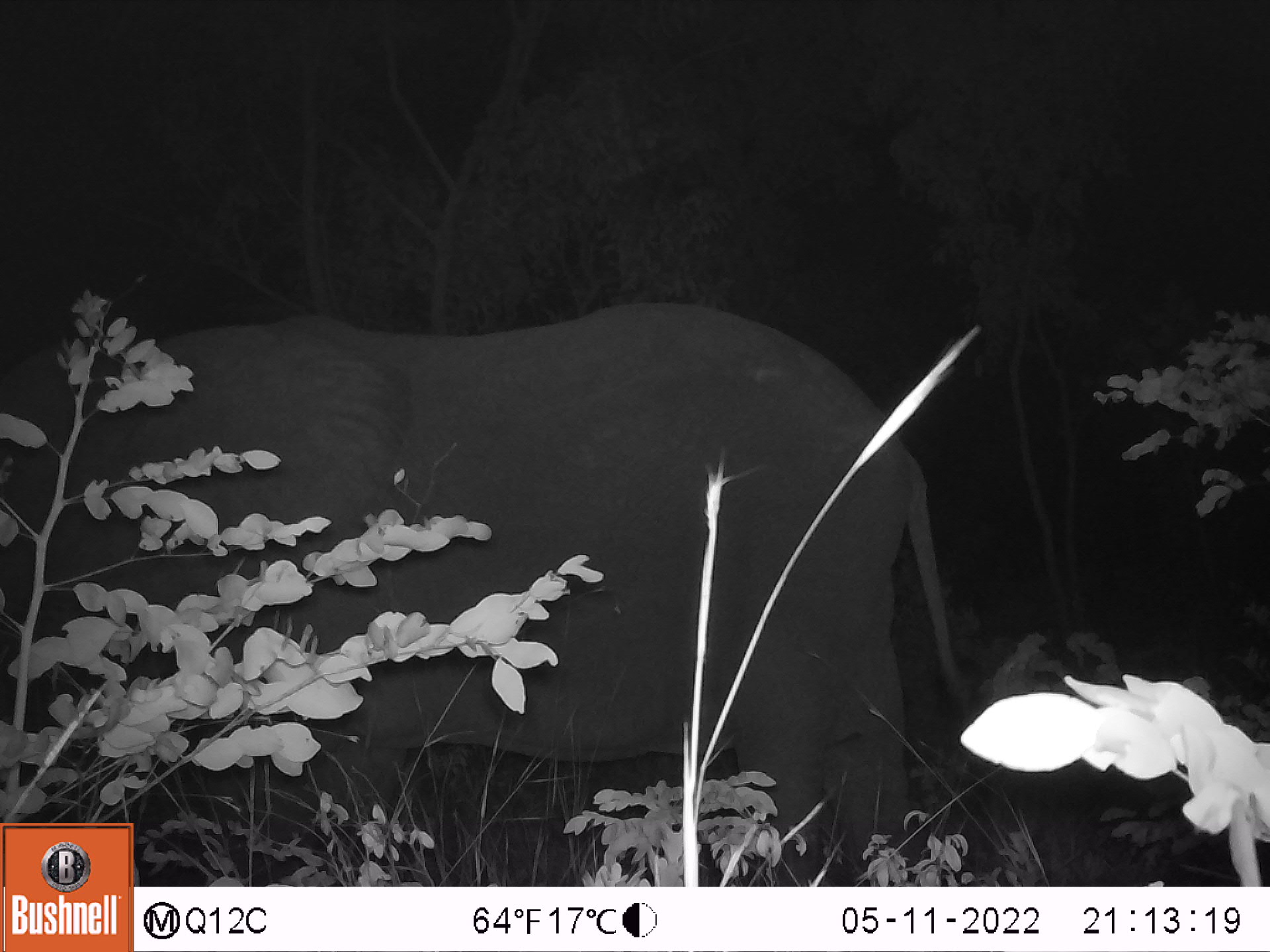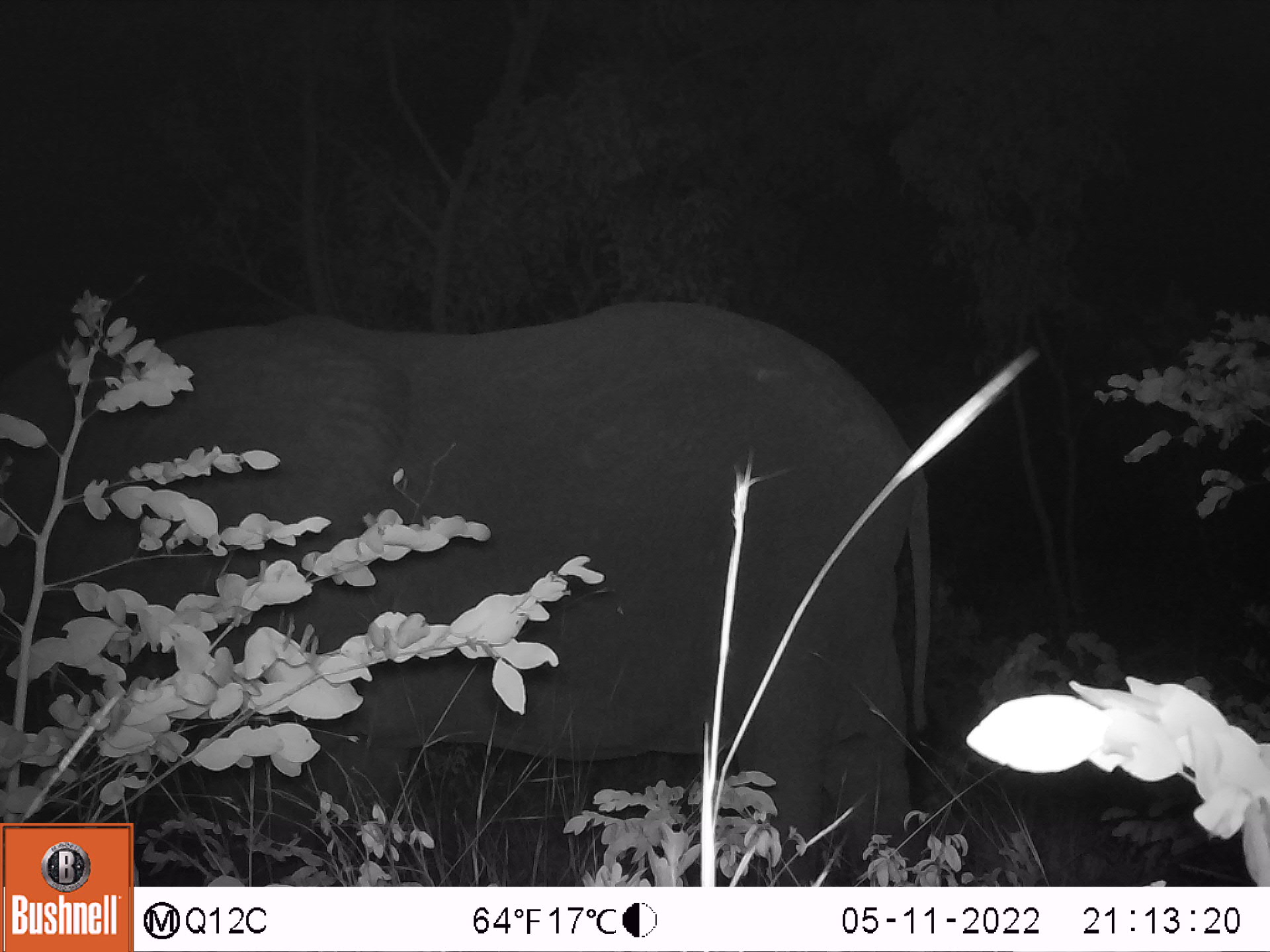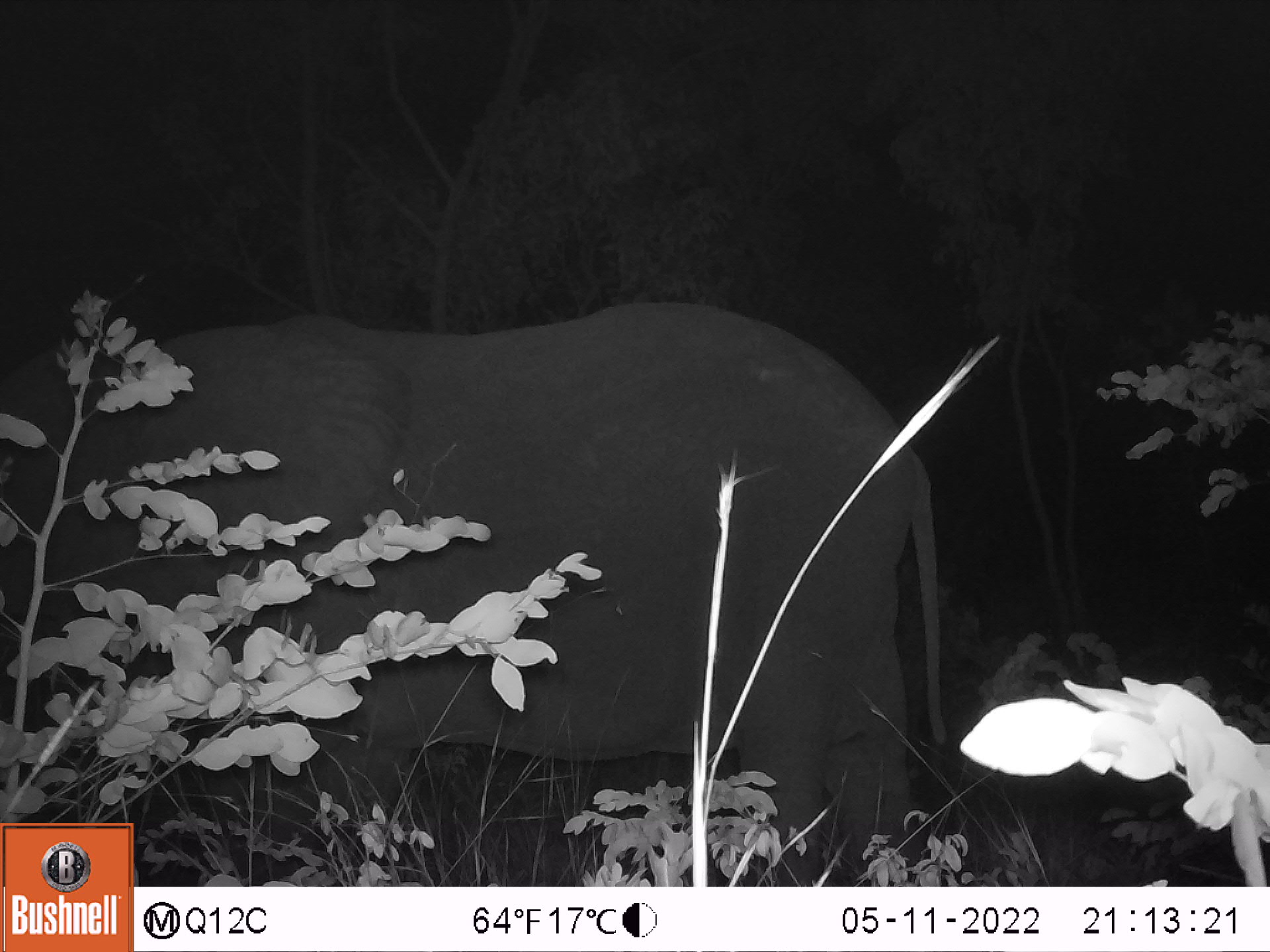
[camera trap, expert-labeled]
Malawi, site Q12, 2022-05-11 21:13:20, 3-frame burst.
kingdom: Animalia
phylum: Chordata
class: Mammalia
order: Proboscidea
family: Elephantidae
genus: Loxodonta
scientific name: Loxodonta africana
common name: african savanna elephant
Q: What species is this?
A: African savanna elephant (Loxodonta africana).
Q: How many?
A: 1.